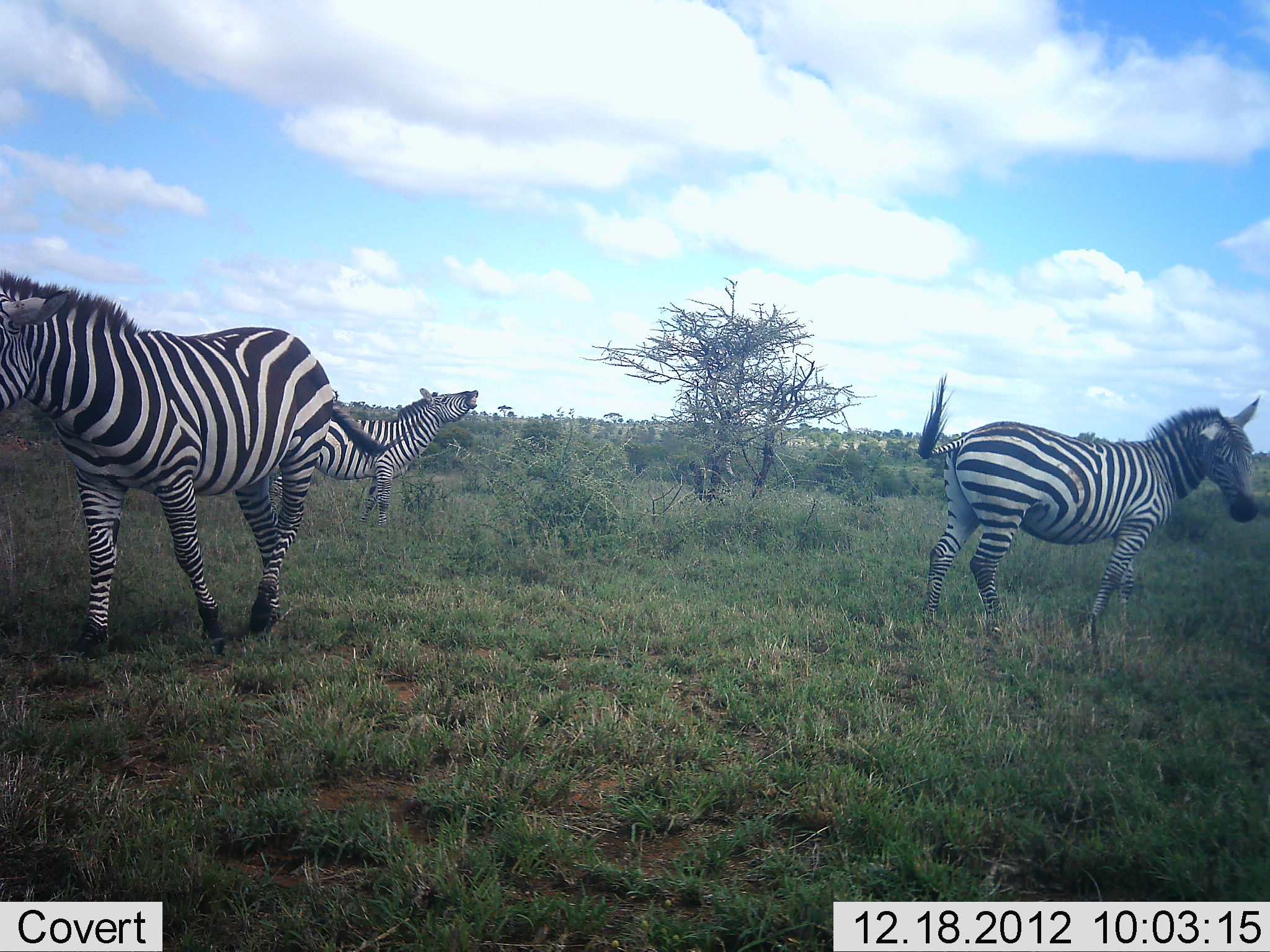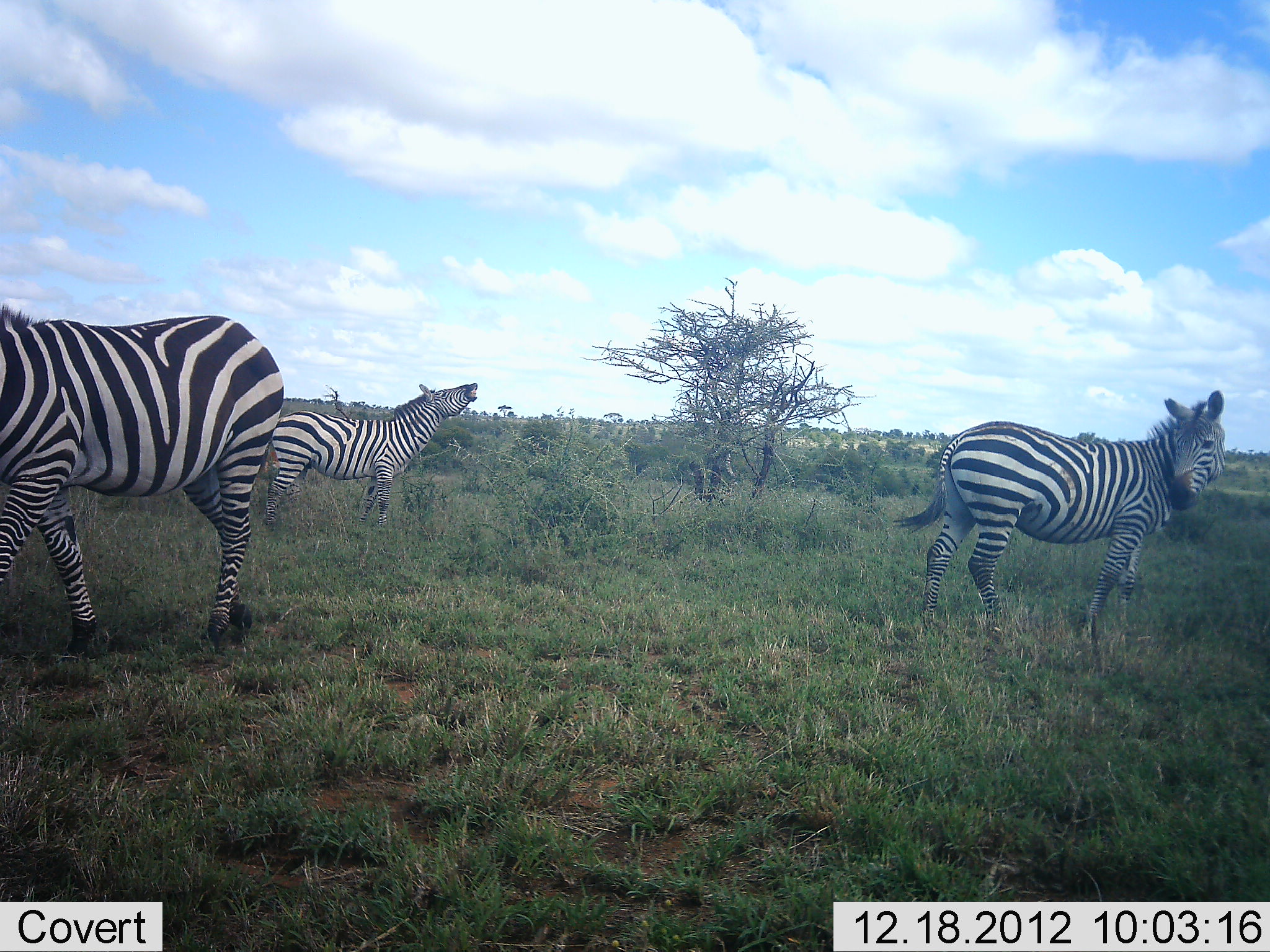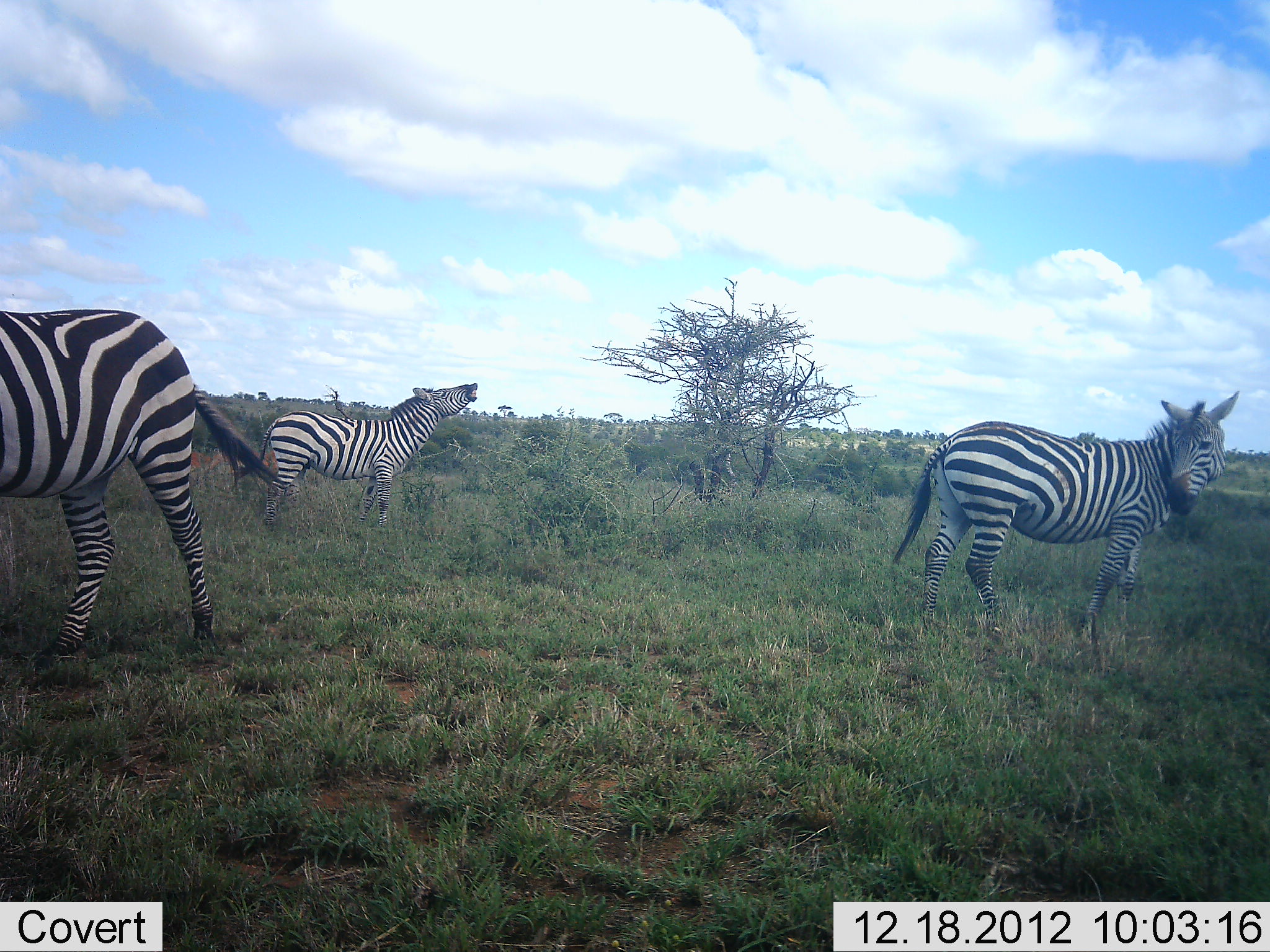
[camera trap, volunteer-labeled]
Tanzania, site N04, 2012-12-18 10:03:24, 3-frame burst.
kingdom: Animalia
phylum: Chordata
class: Mammalia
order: Perissodactyla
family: Equidae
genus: Equus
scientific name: Equus quagga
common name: plains zebra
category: zebra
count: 3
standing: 74%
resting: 0%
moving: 58%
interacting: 42%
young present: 0%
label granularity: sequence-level